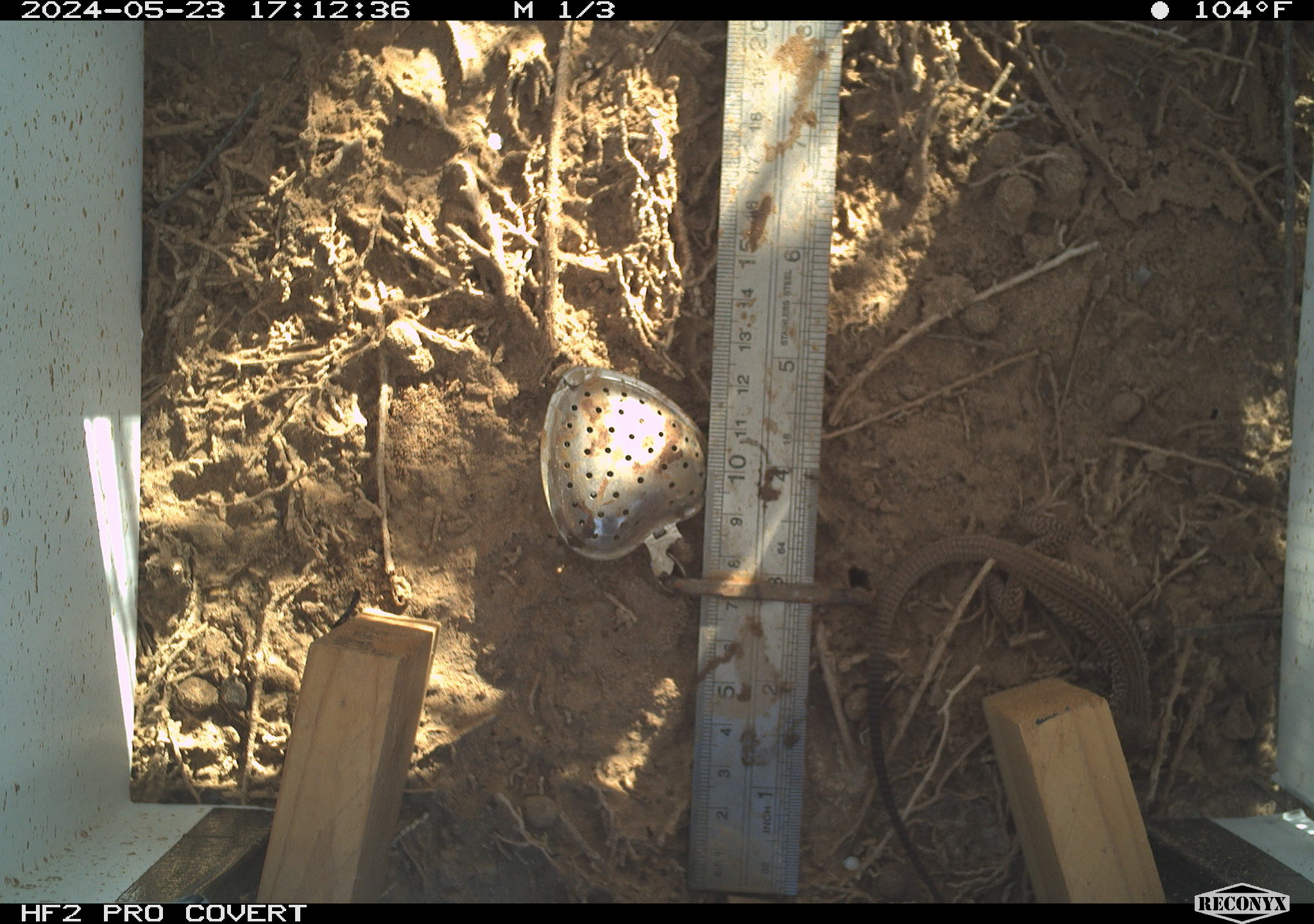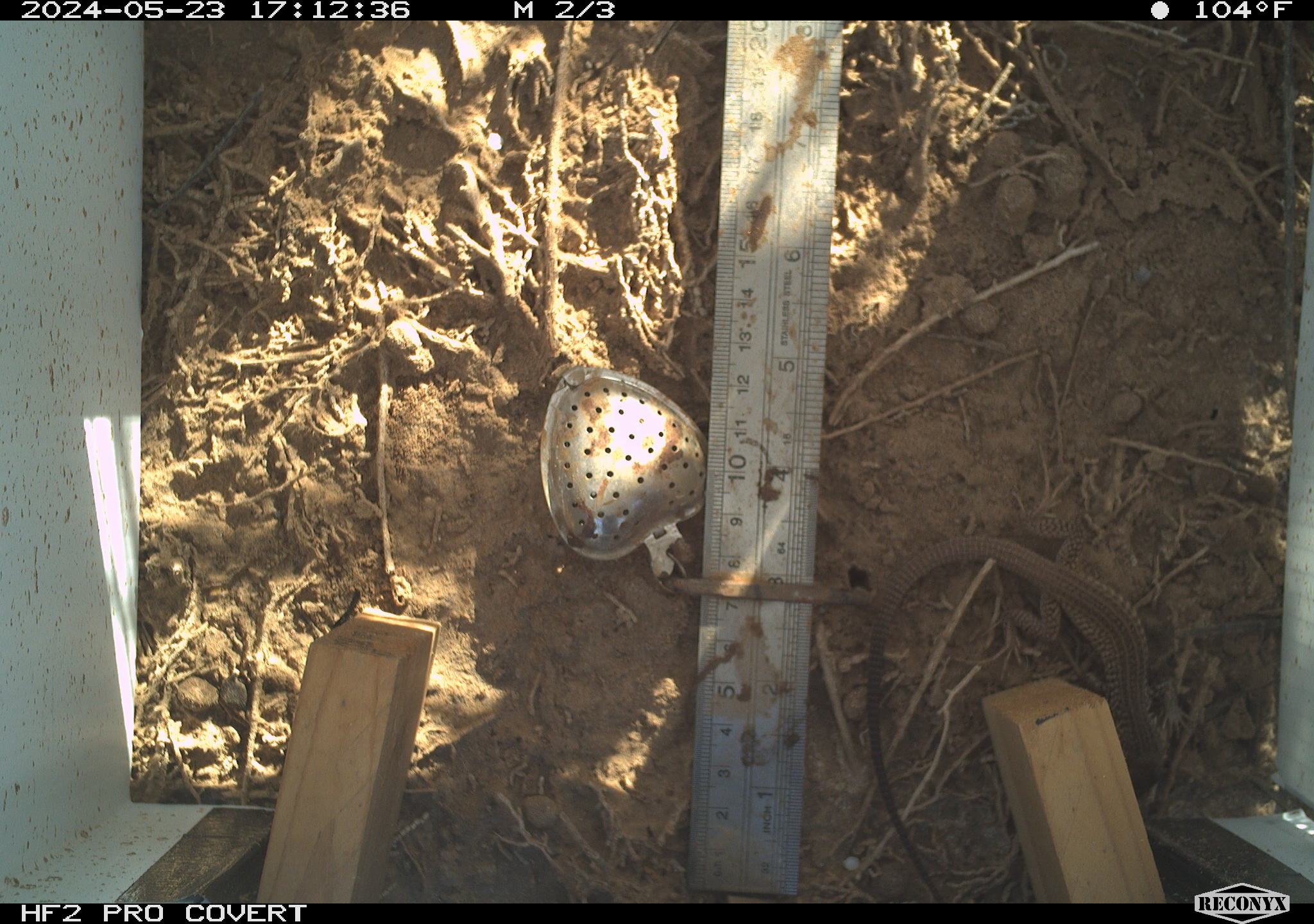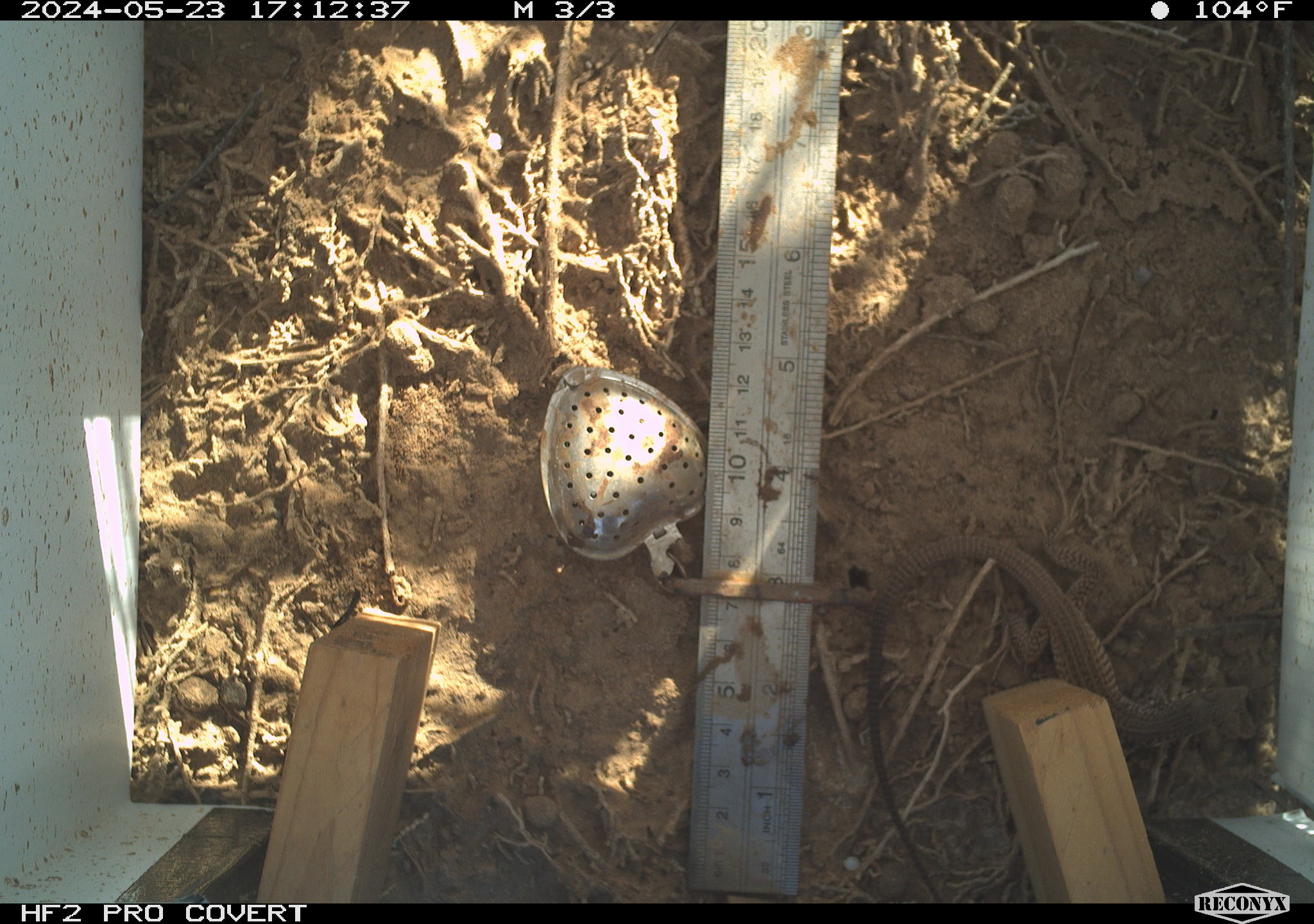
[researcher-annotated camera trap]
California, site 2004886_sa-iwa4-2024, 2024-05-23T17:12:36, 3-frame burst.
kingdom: Animalia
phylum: Chordata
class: Reptilia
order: Squamata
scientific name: Squamata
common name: lizards and snakes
Lizards and snakes (Squamata).